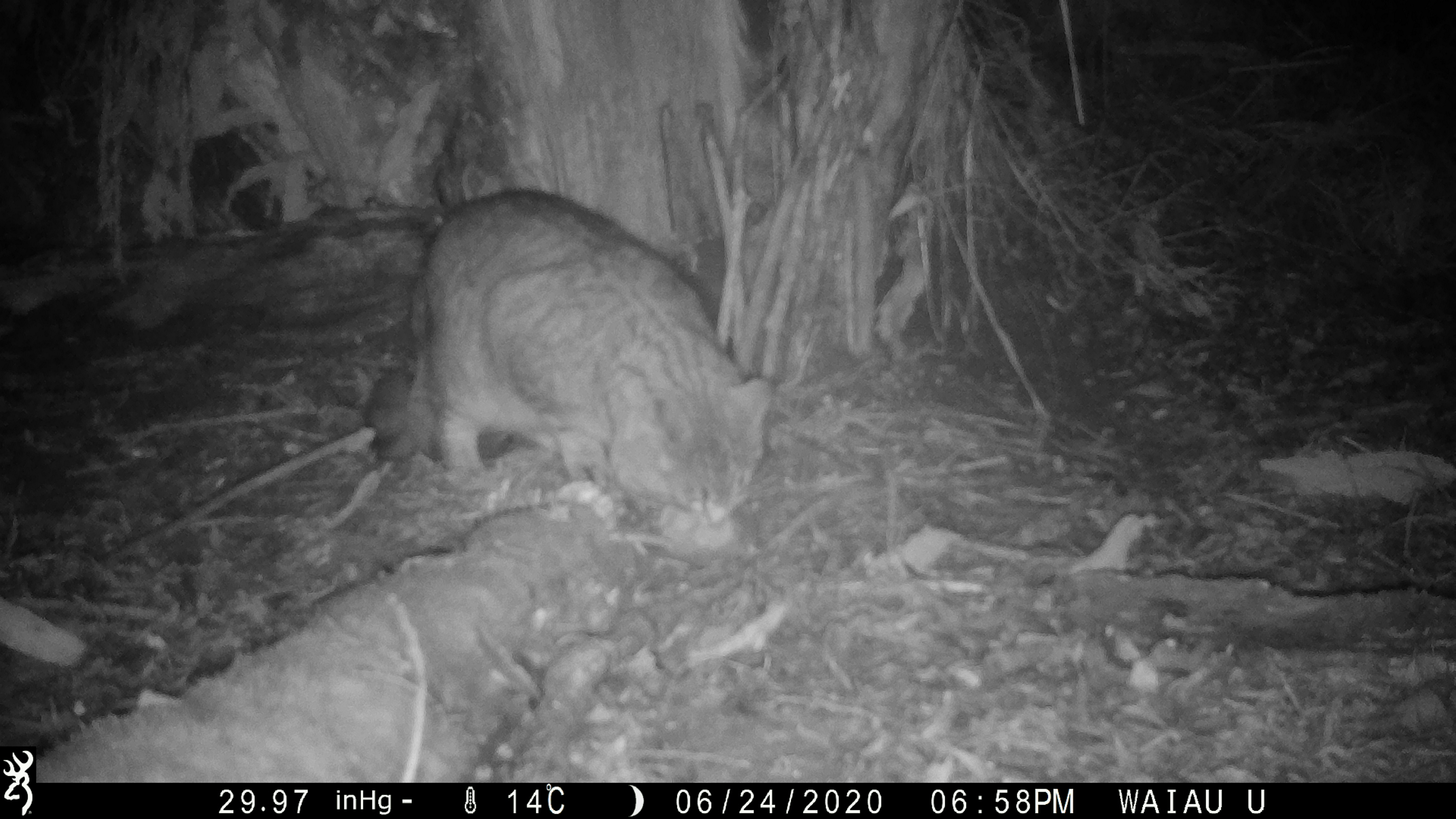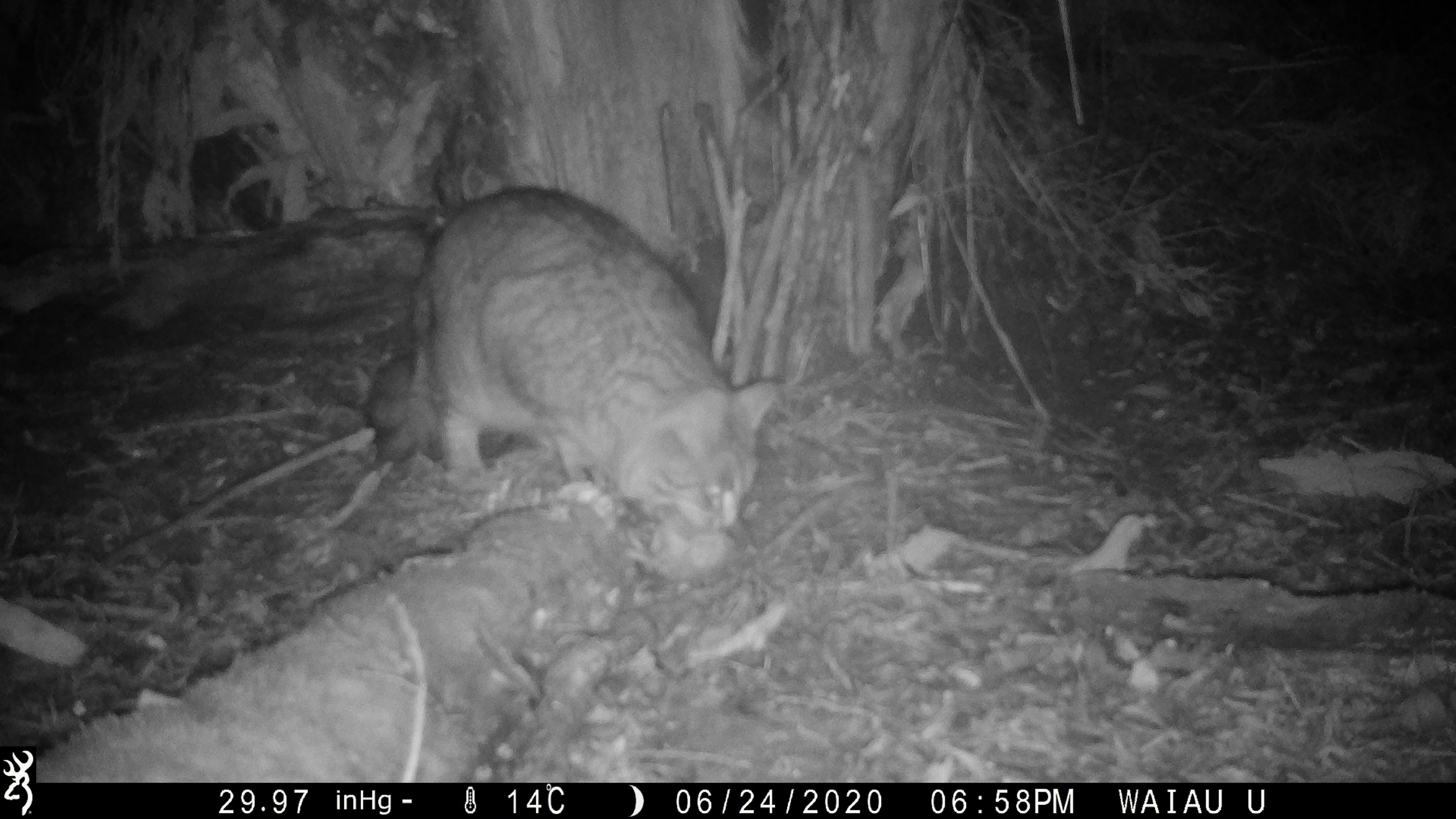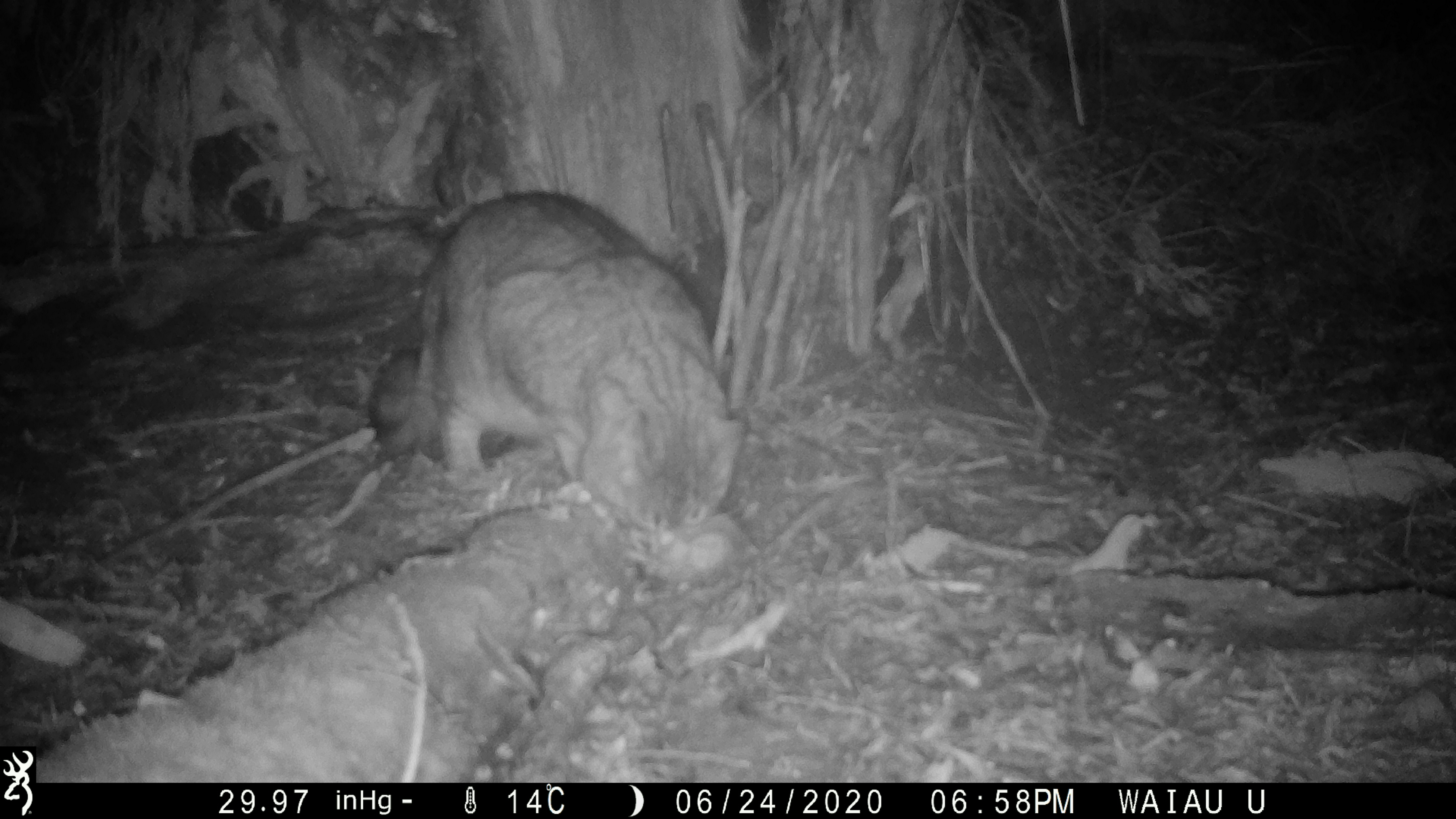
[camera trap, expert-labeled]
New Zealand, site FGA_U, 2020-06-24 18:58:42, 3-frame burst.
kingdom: Animalia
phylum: Chordata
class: Mammalia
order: Carnivora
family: Felidae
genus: Felis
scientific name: Felis catus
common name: domestic cat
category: cat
Cat (domestic cat) (Felis catus).